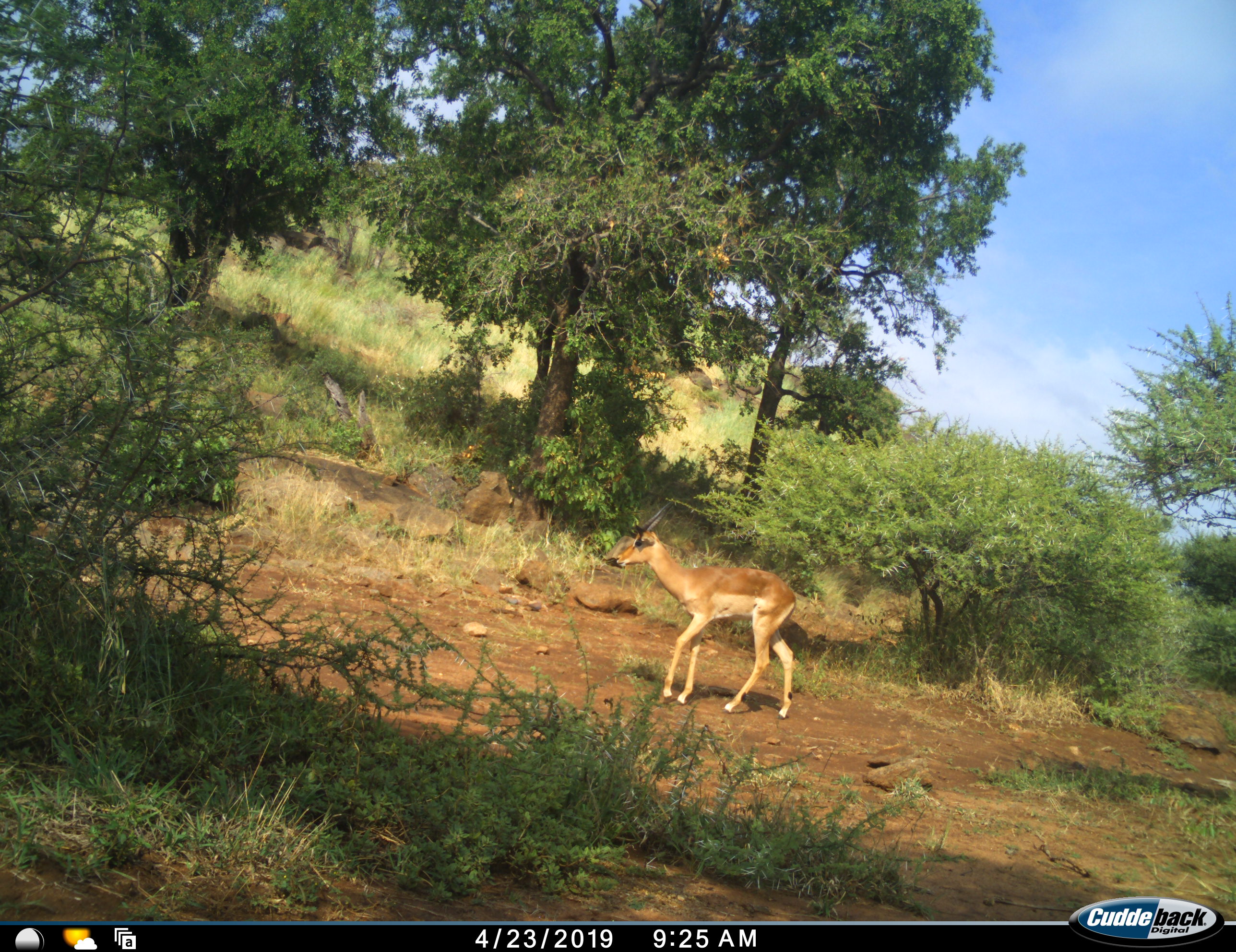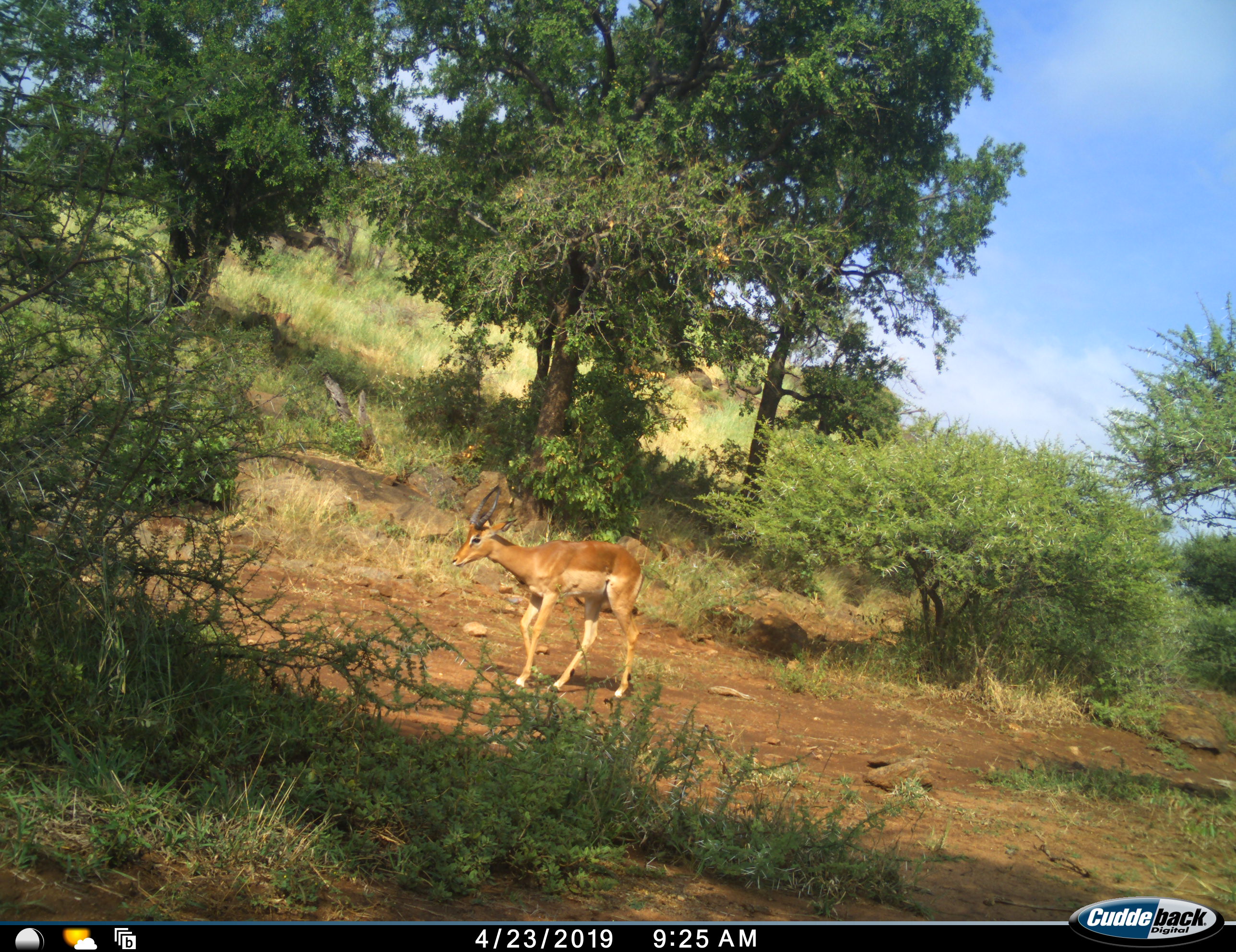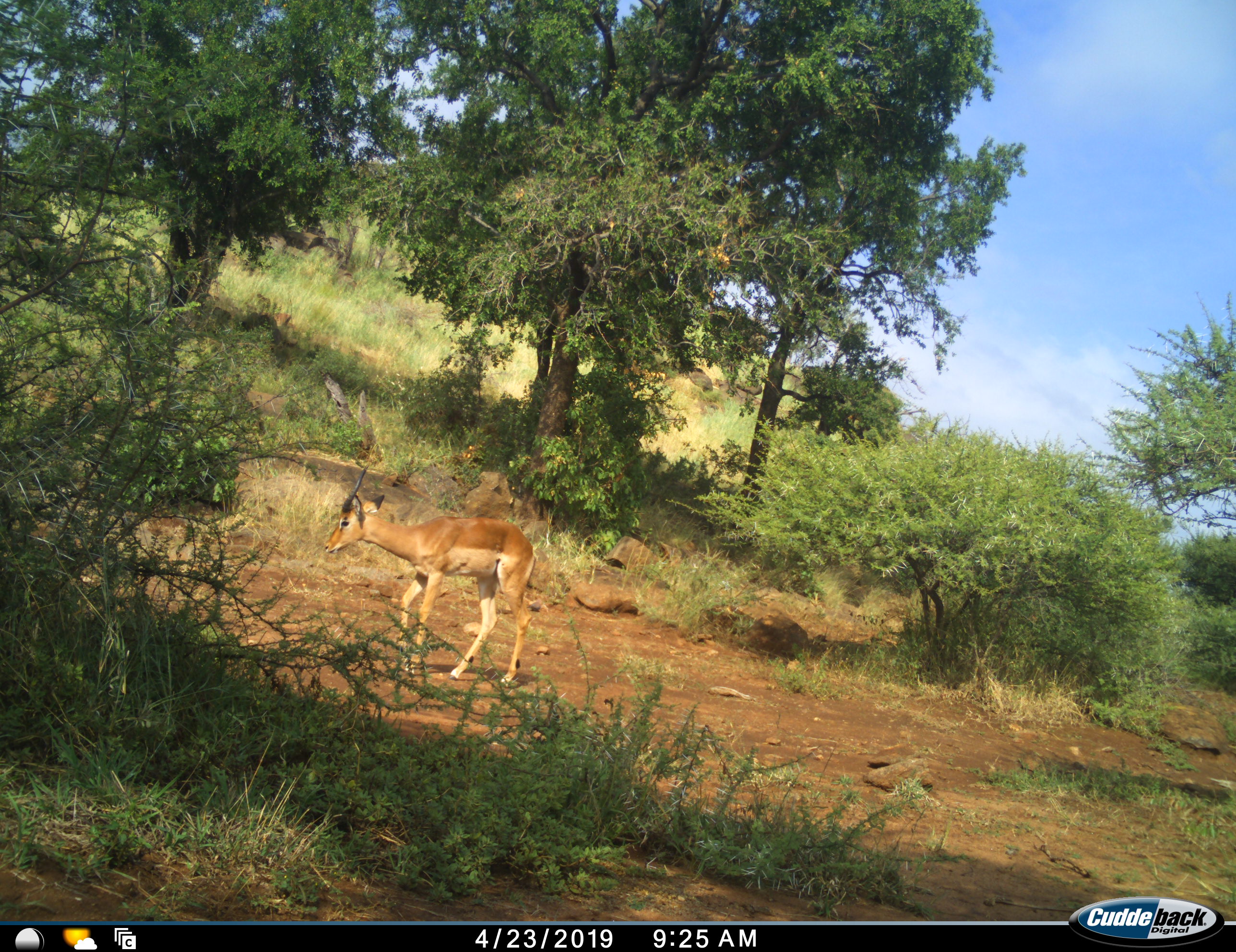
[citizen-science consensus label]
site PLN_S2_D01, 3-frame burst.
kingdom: Animalia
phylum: Chordata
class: Mammalia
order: Artiodactyla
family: Bovidae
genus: Aepyceros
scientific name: Aepyceros melampus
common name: impala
Impala (Aepyceros melampus), count 1. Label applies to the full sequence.